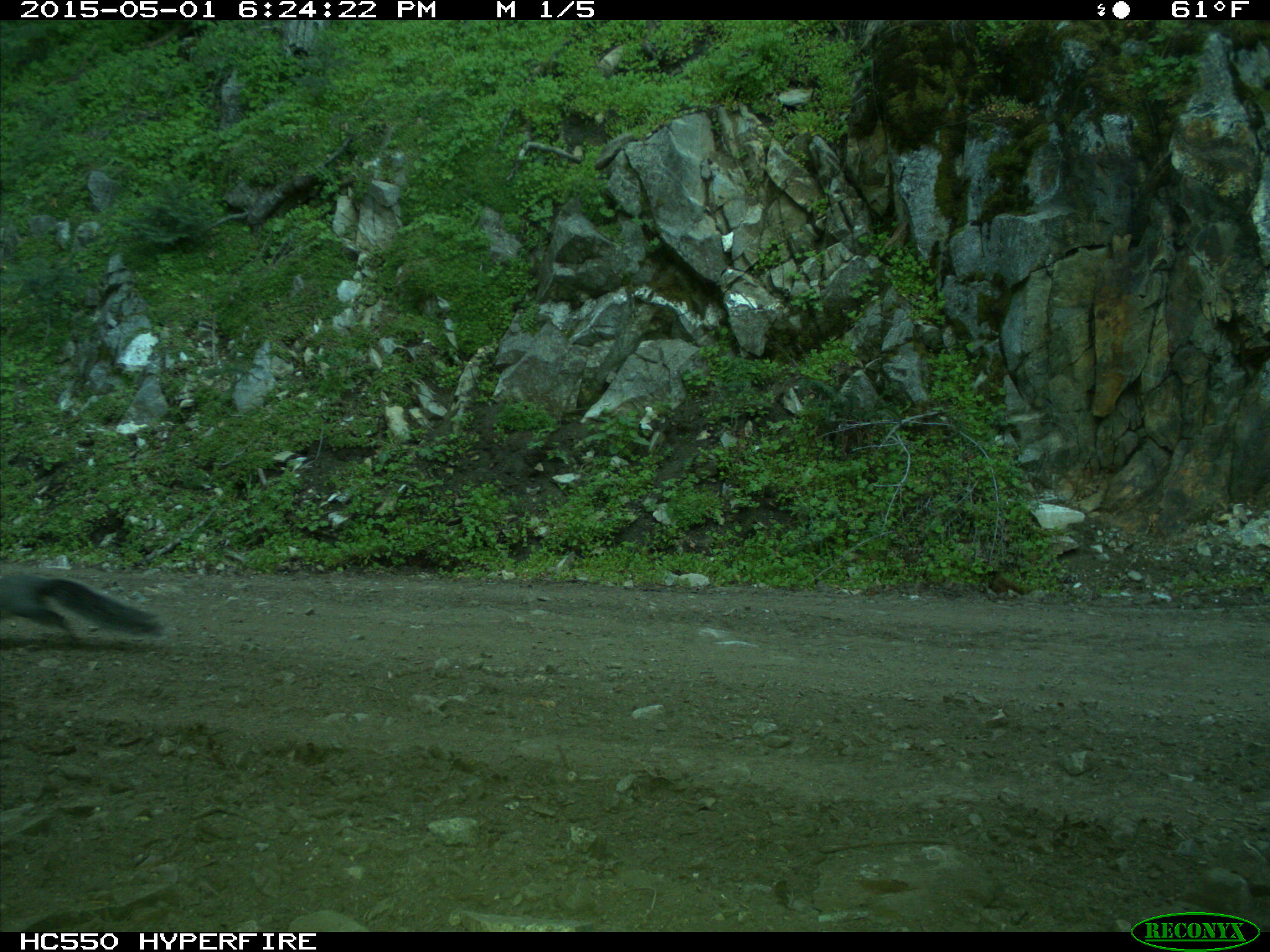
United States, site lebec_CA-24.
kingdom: Animalia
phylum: Chordata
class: Mammalia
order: Rodentia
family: Sciuridae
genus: Sciurus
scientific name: Sciurus carolinensis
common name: eastern gray squirrel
Sciurus carolinensis (eastern gray squirrel).